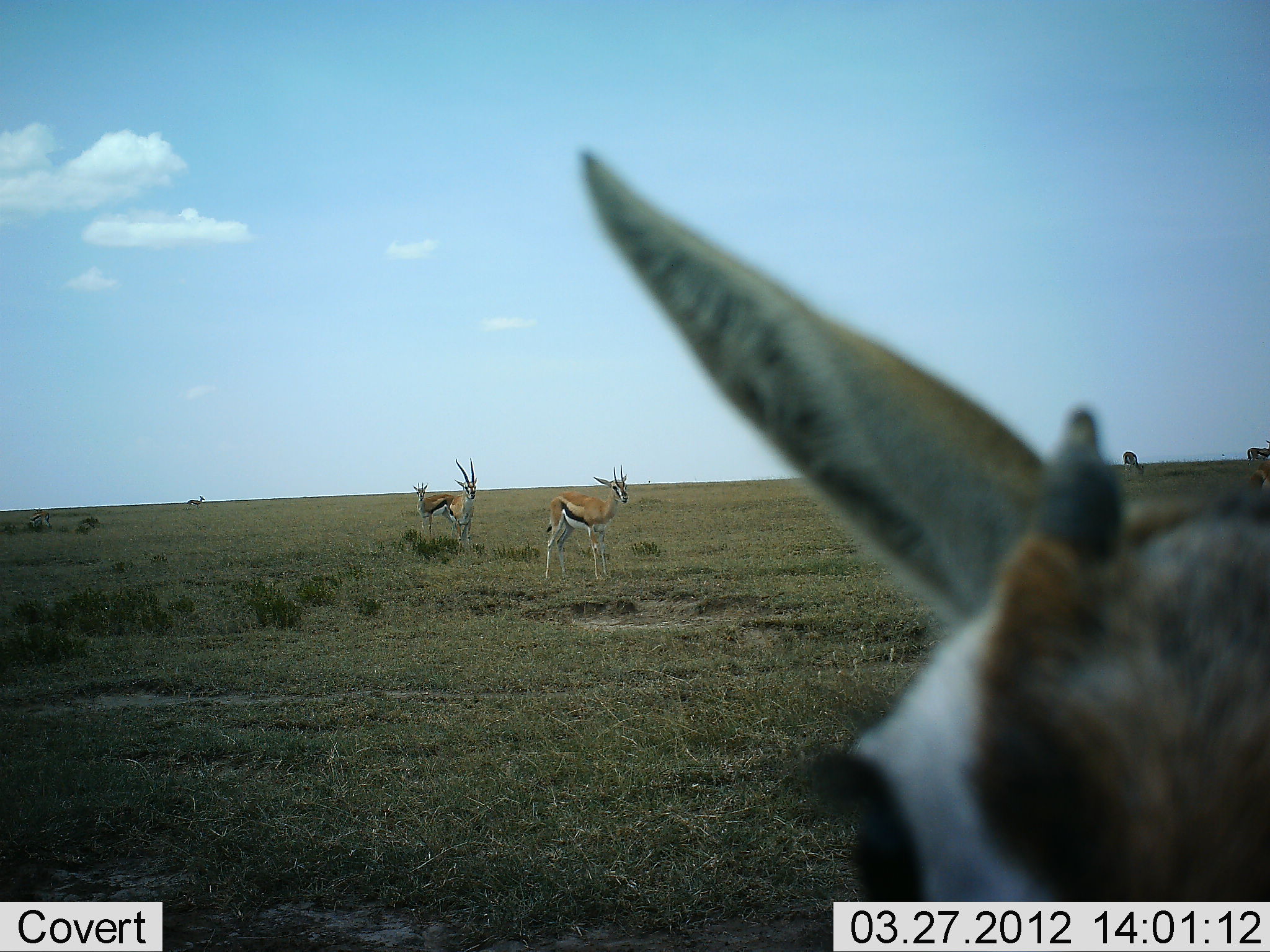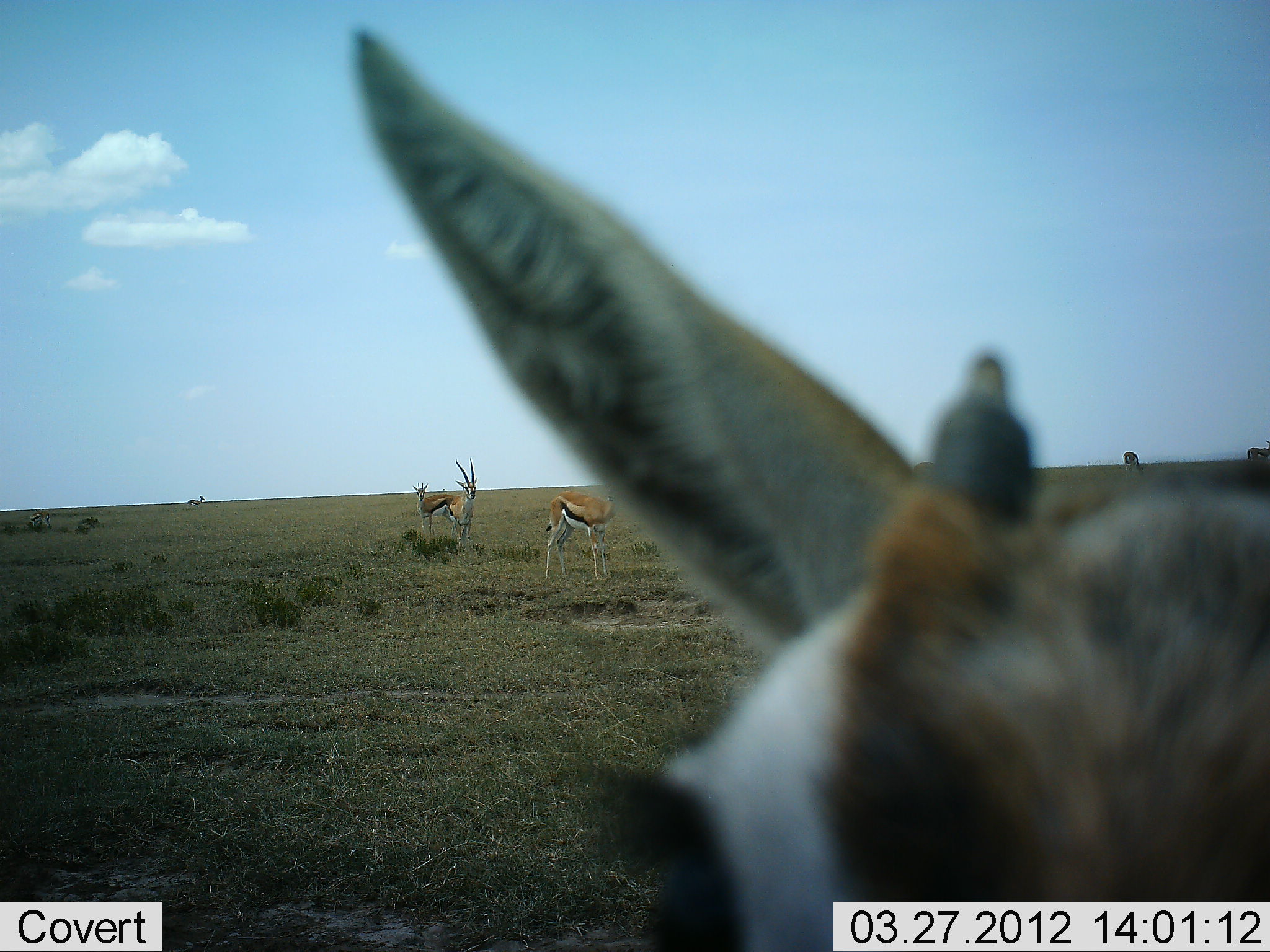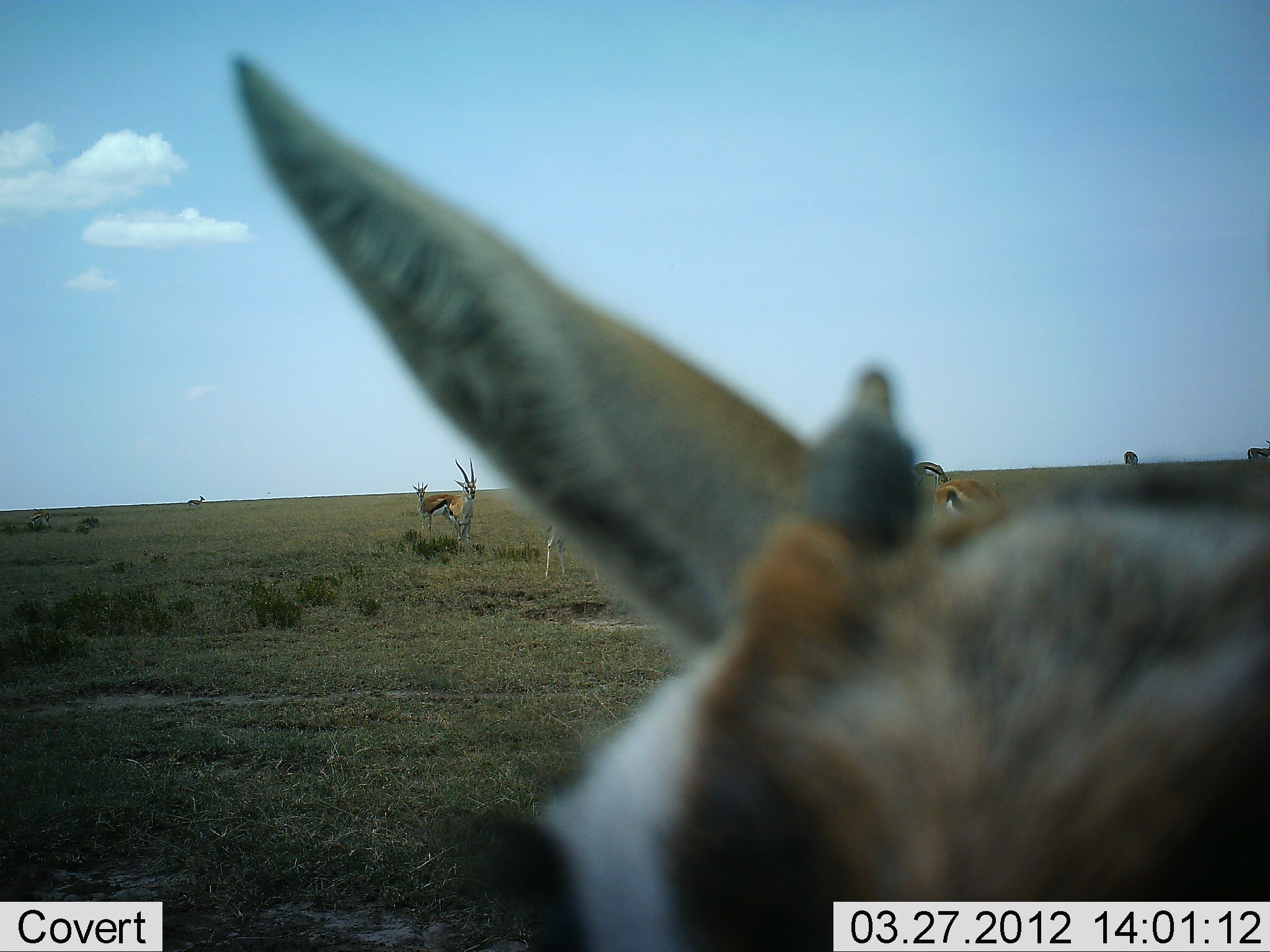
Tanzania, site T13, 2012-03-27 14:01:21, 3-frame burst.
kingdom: Animalia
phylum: Chordata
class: Mammalia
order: Artiodactyla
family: Bovidae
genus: Eudorcas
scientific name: Eudorcas thomsonii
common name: thomson's gazelle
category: gazellethomsons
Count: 6.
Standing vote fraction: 100%.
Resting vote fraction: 5%.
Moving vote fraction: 16%.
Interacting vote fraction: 21%.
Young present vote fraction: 5%.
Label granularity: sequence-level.